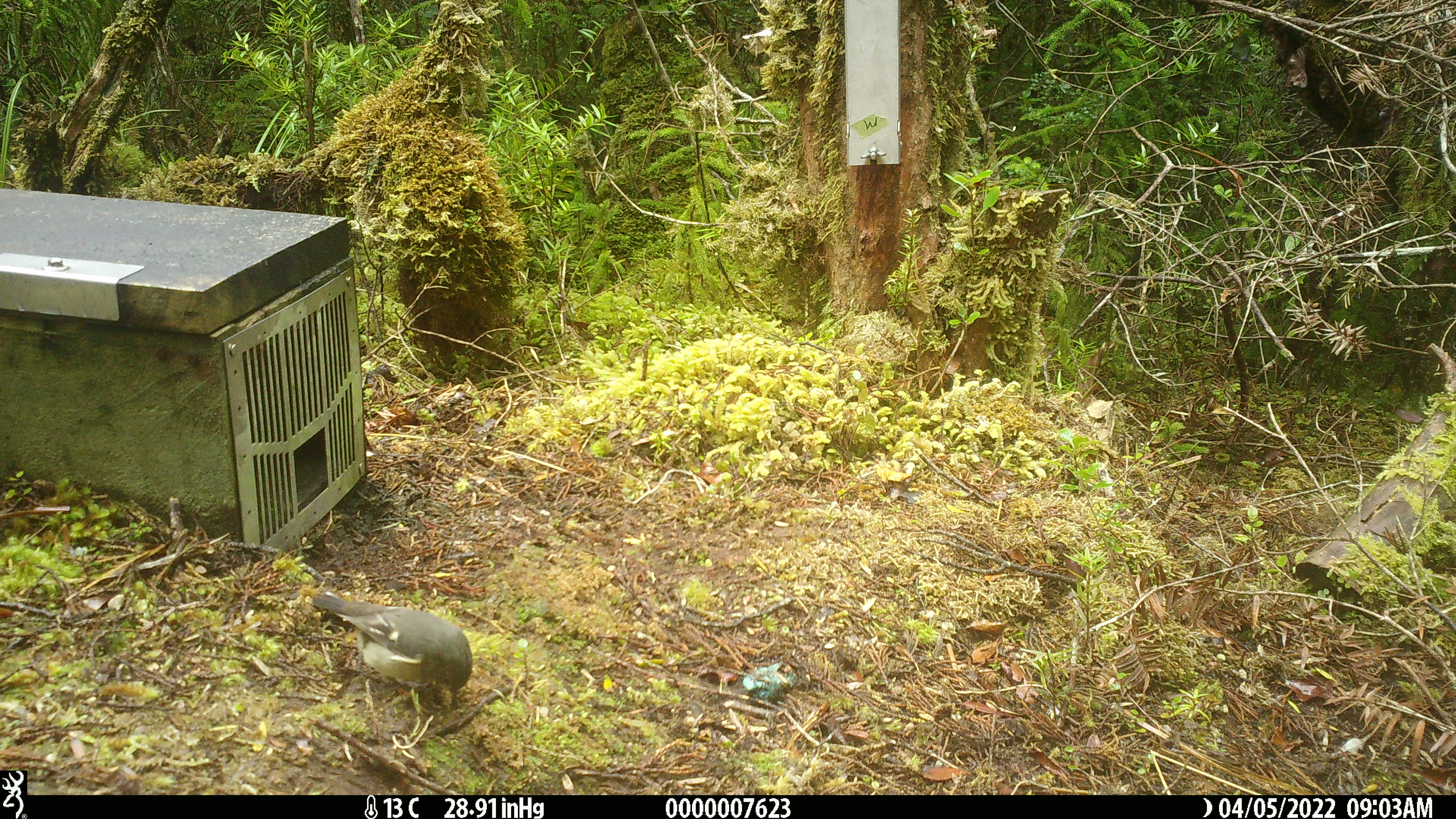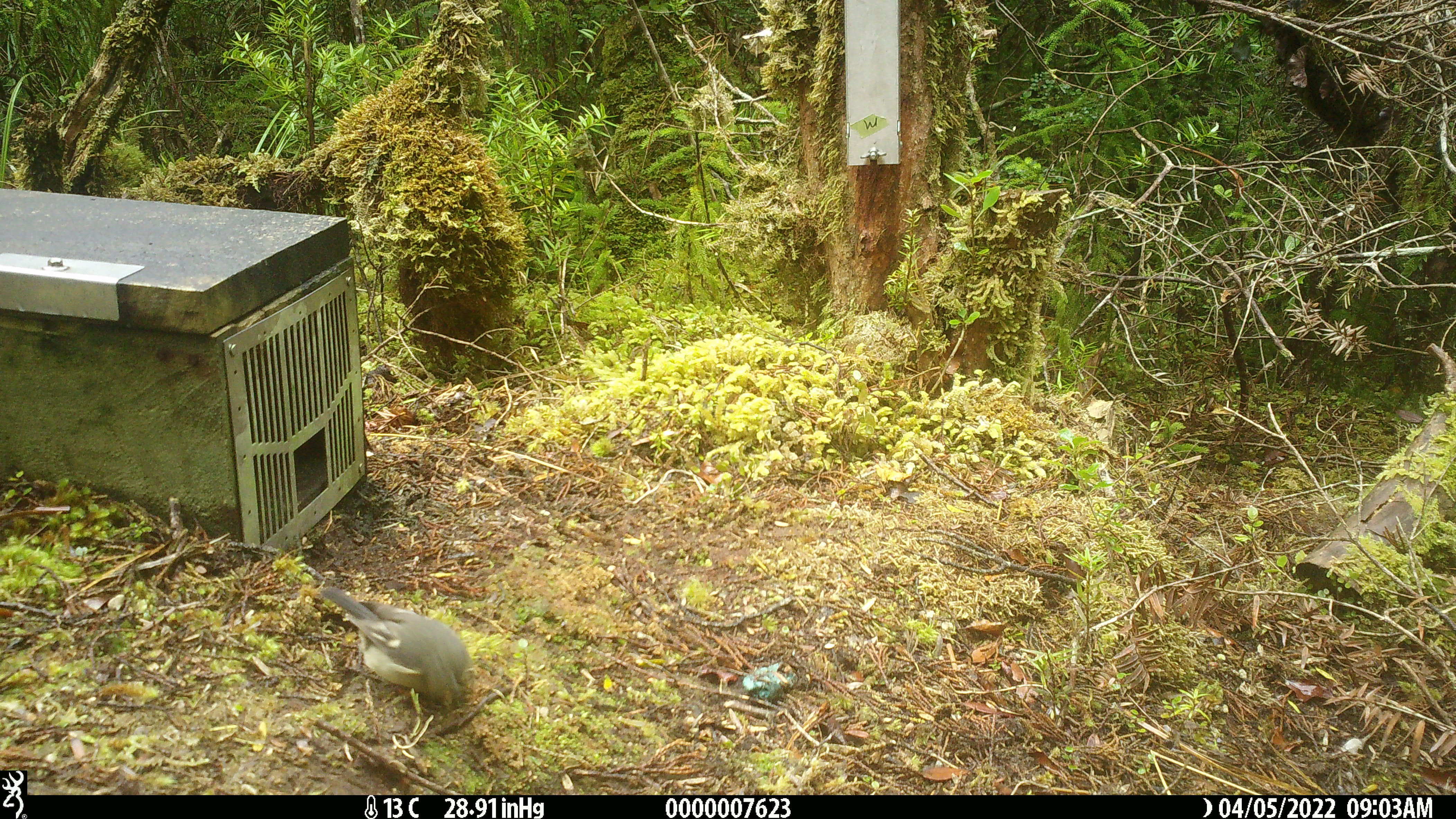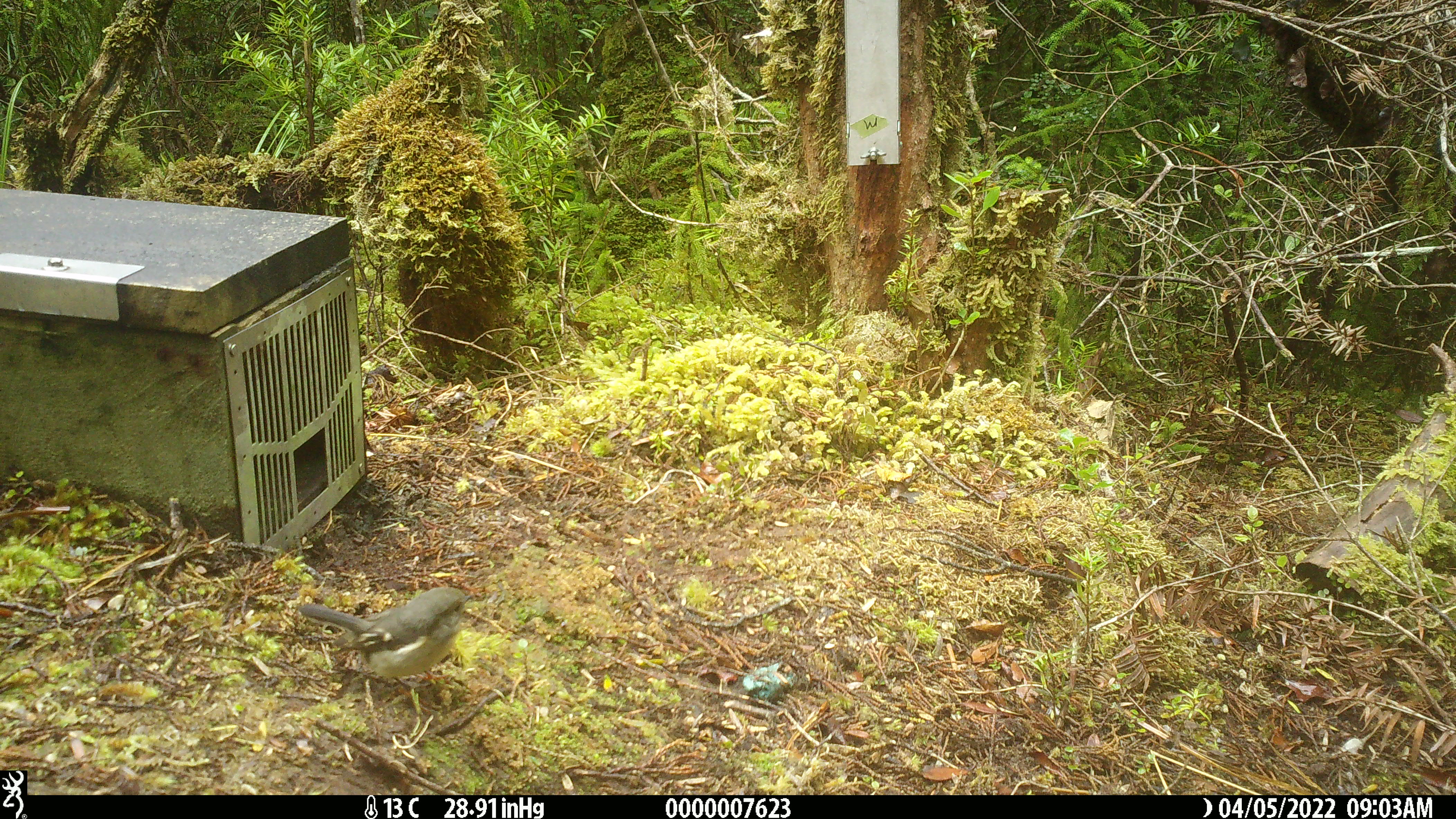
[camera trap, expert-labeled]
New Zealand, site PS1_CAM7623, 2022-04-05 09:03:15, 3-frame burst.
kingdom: Animalia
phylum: Chordata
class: Aves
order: Passeriformes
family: Petroicidae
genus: Petroica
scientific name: Petroica macrocephala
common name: tomtit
Tomtit (Petroica macrocephala).